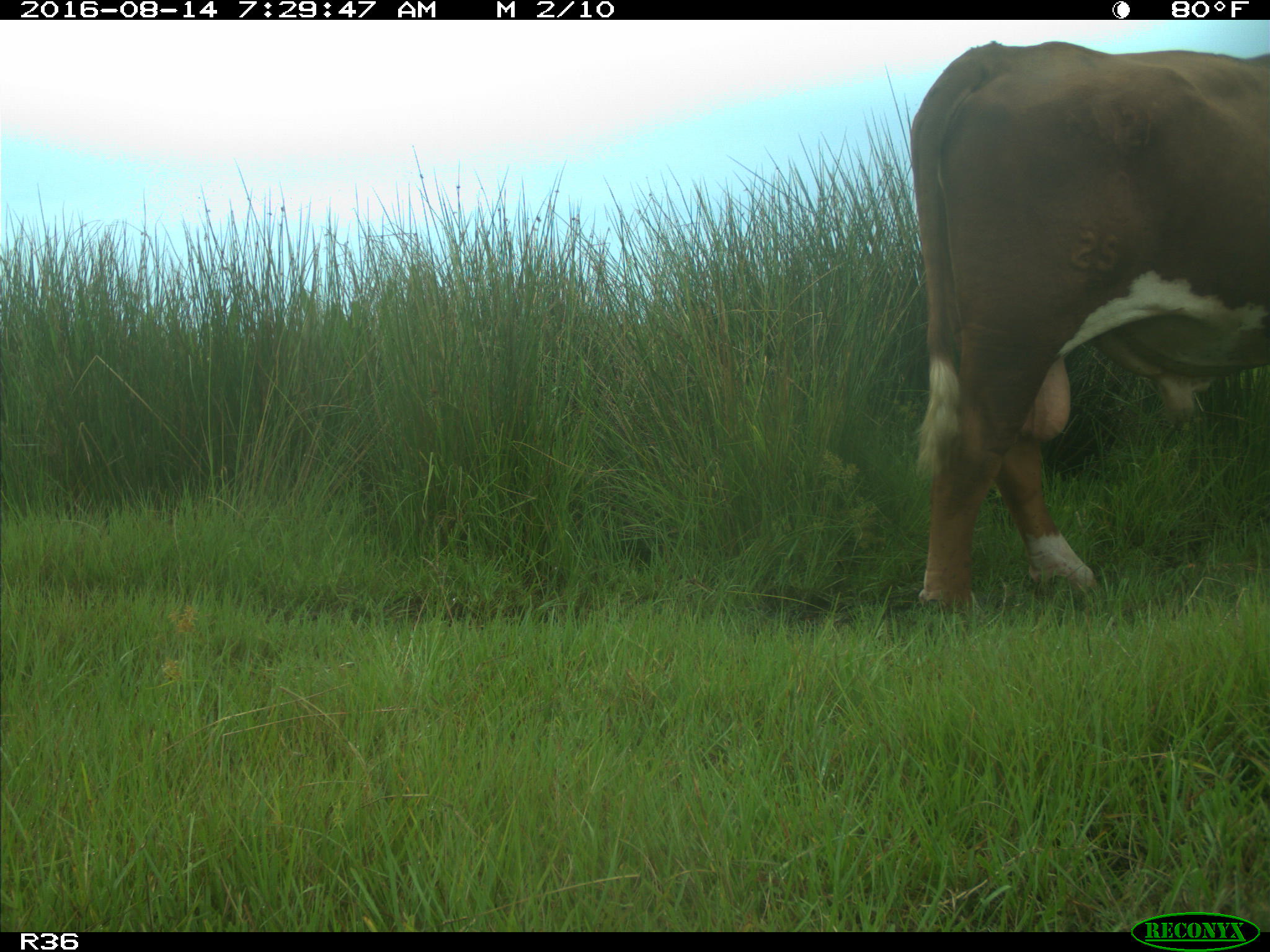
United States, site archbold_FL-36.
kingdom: Animalia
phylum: Chordata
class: Mammalia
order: Artiodactyla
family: Bovidae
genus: Bos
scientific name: Bos taurus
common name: domestic cow